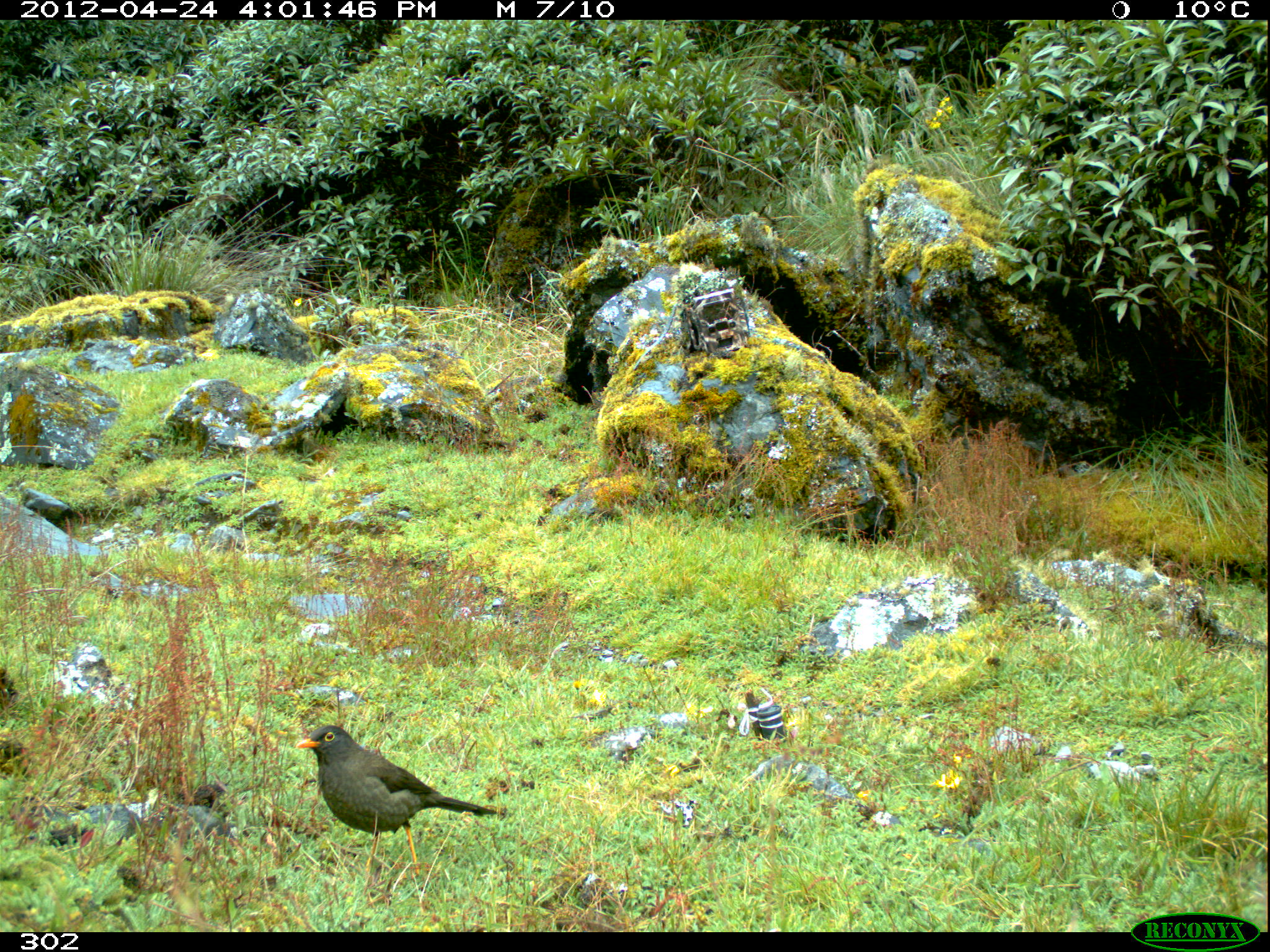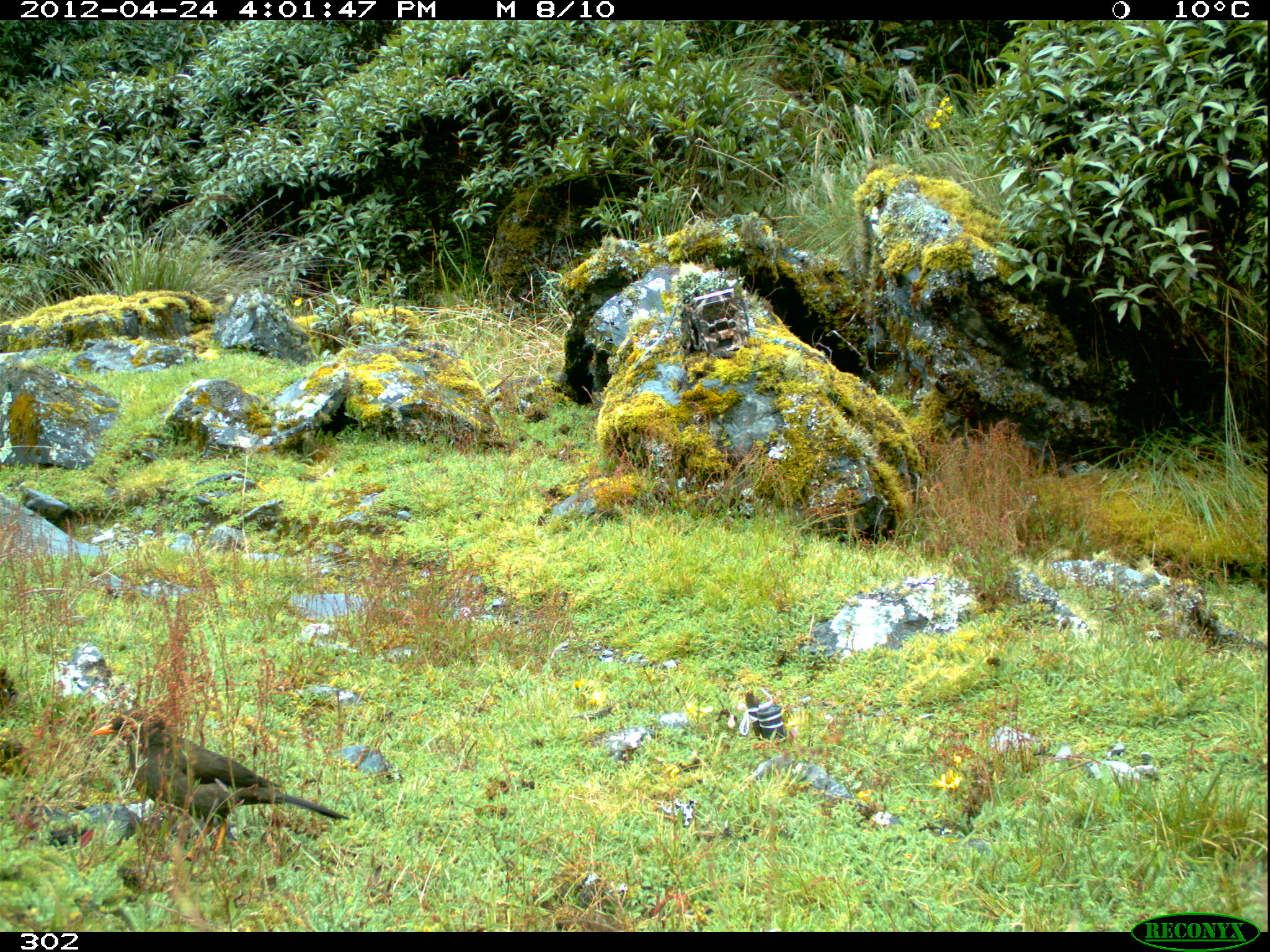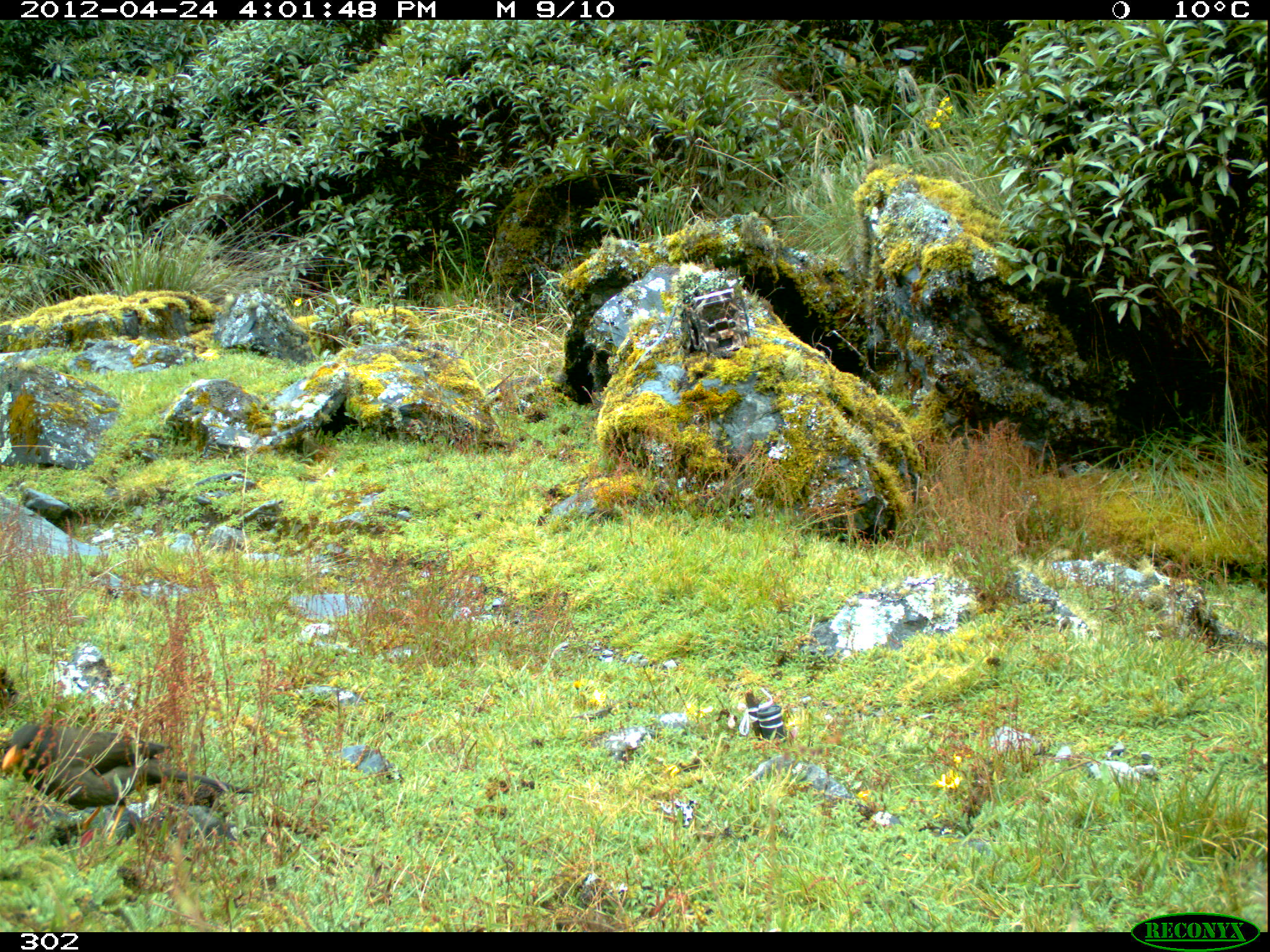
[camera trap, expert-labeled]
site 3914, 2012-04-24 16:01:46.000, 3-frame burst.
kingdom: Animalia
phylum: Chordata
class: Aves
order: Passeriformes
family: Turdidae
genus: Turdus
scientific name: Turdus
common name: true thrushes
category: turdus sp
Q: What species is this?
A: Turdus sp (true thrushes) (Turdus).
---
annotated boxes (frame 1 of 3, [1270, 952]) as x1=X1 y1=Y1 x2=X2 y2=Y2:
turdus sp: x1=295 y1=722 x2=504 y2=876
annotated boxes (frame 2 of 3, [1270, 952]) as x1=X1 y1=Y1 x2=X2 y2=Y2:
turdus sp: x1=92 y1=706 x2=350 y2=860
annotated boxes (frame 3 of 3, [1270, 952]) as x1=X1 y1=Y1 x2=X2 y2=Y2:
turdus sp: x1=0 y1=723 x2=253 y2=841